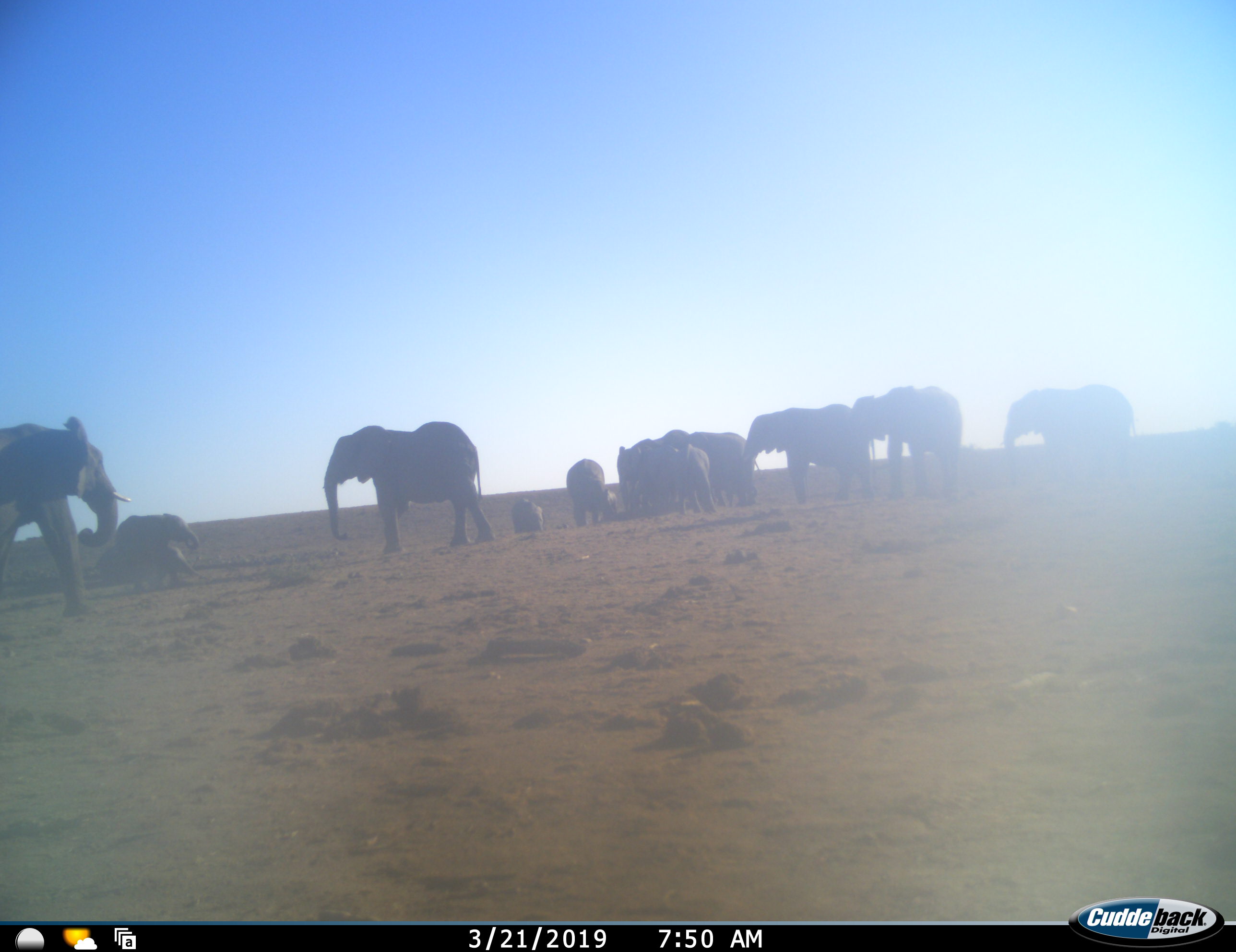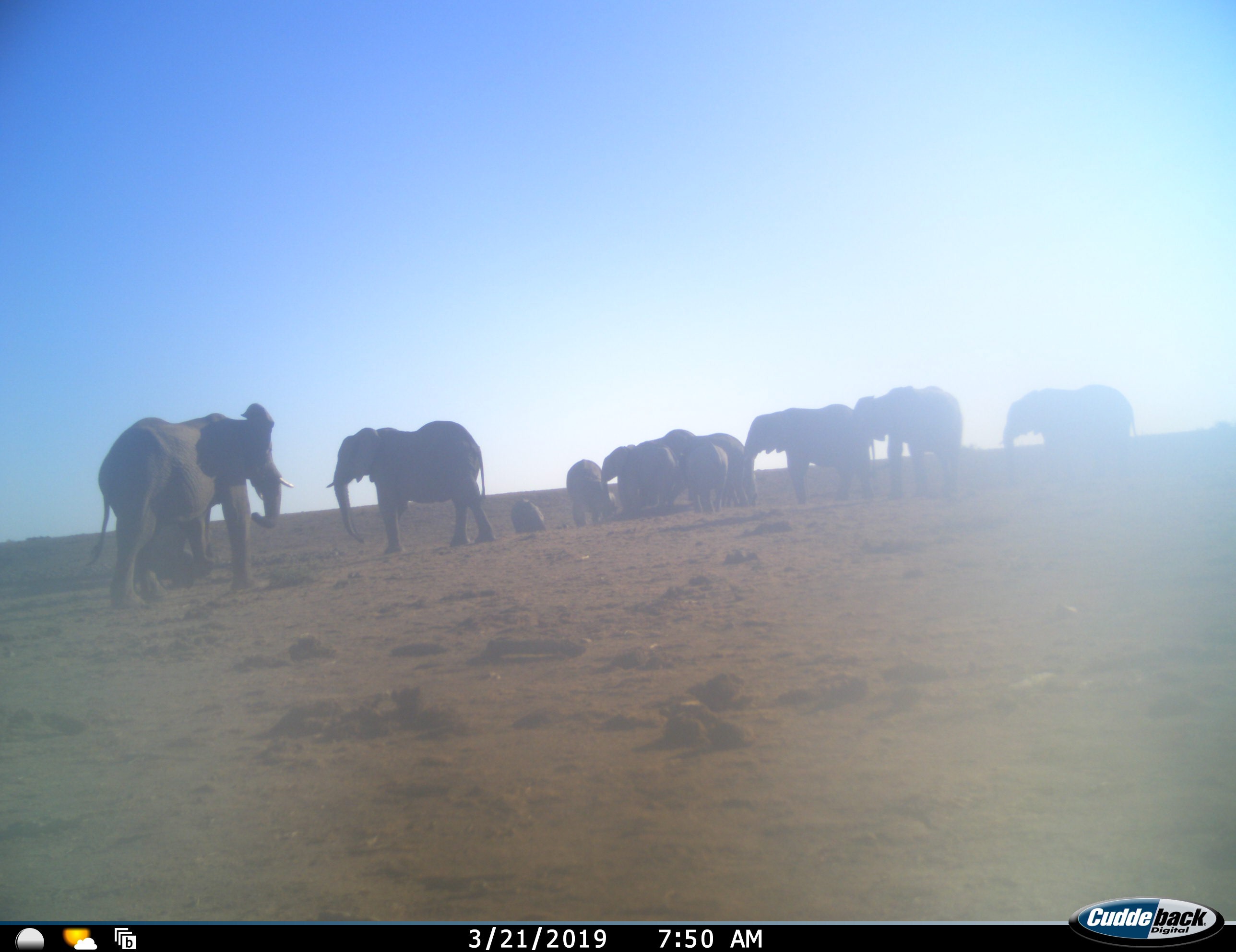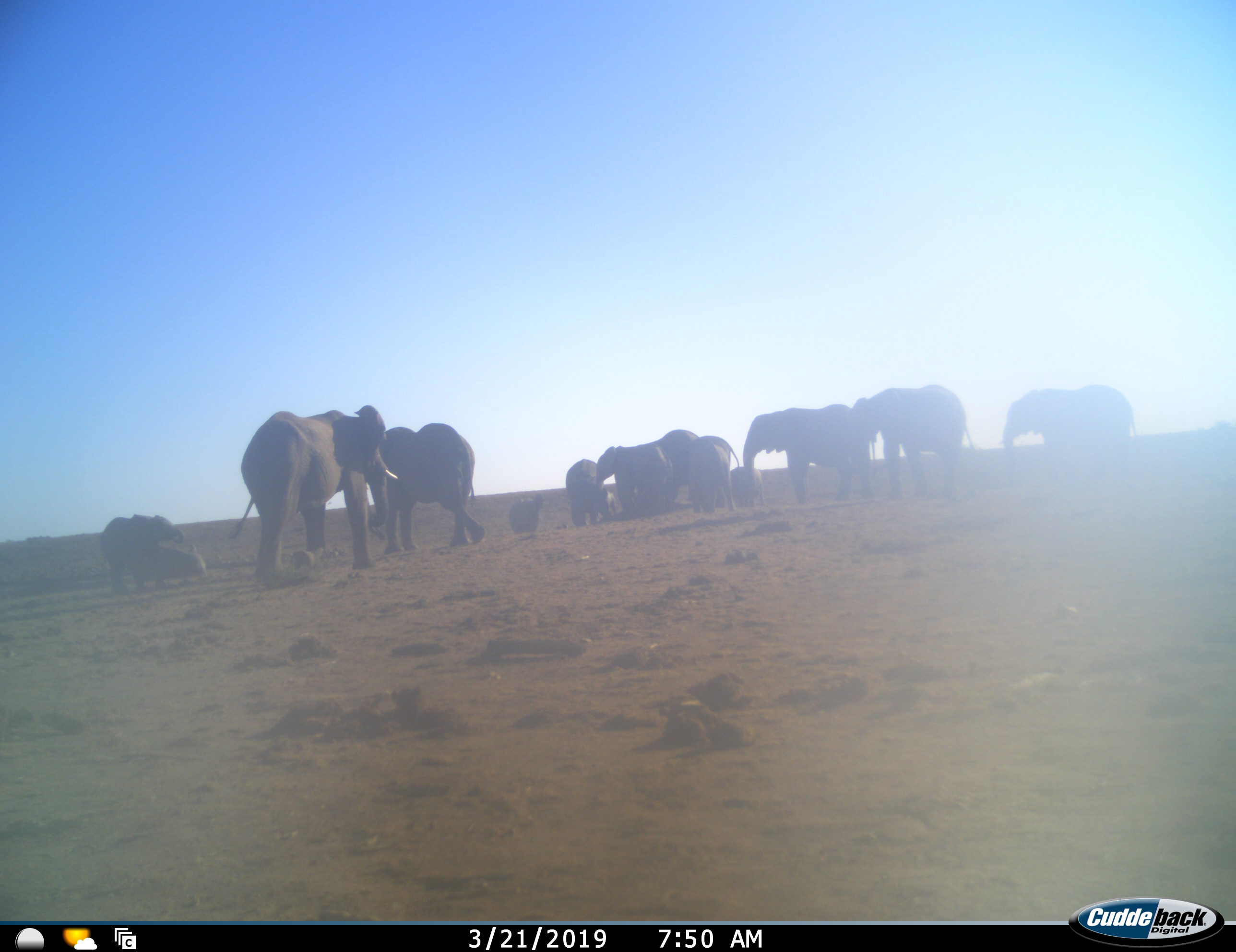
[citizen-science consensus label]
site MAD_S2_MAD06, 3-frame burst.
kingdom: Animalia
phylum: Chordata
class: Mammalia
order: Proboscidea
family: Elephantidae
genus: Loxodonta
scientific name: Loxodonta africana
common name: african bush elephant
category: elephant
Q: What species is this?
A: Elephant (african bush elephant) (Loxodonta africana).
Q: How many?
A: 11-50.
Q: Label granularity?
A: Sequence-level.